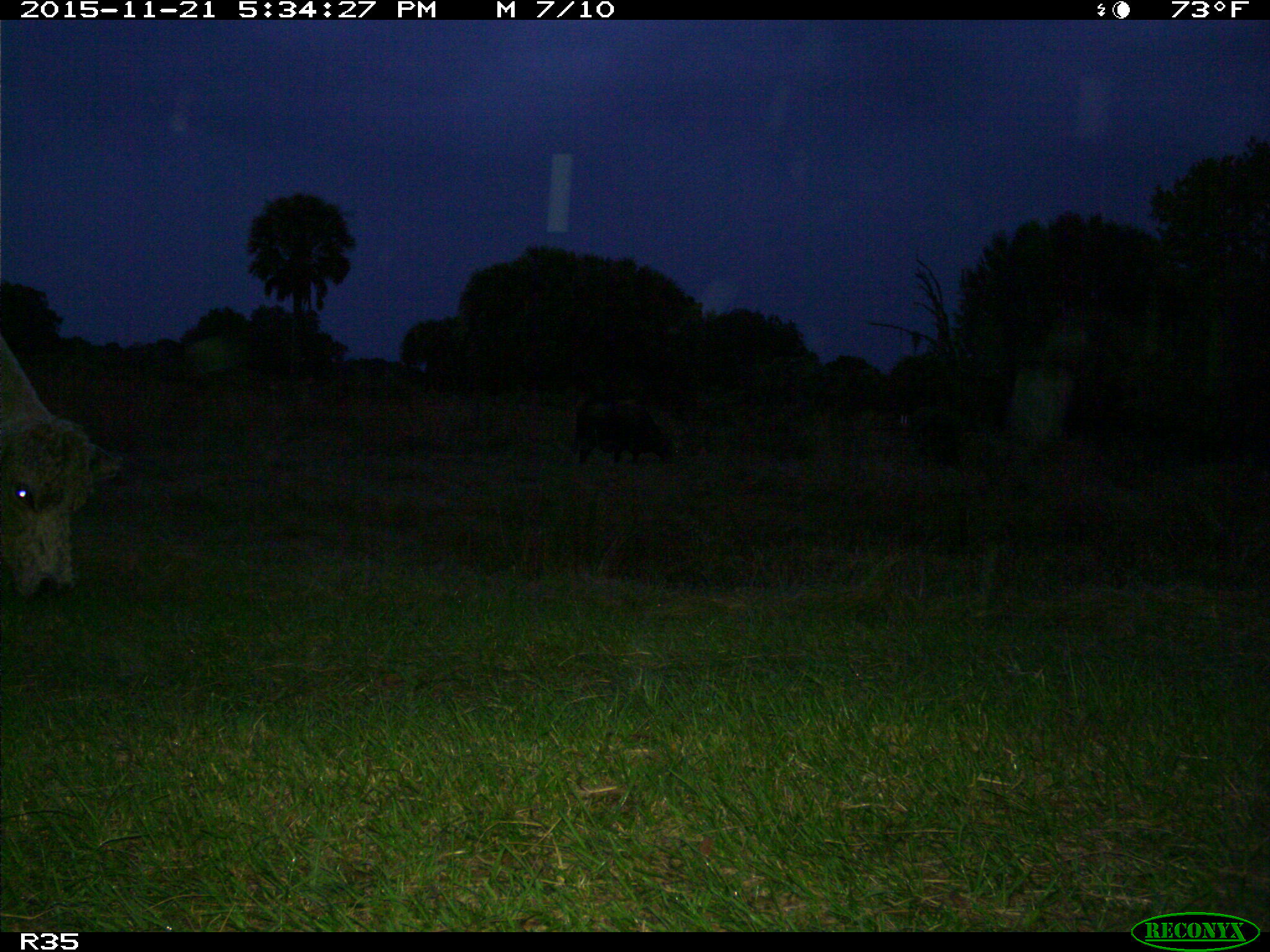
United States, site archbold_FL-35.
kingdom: Animalia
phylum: Chordata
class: Mammalia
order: Artiodactyla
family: Bovidae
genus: Bos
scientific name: Bos taurus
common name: domestic cow